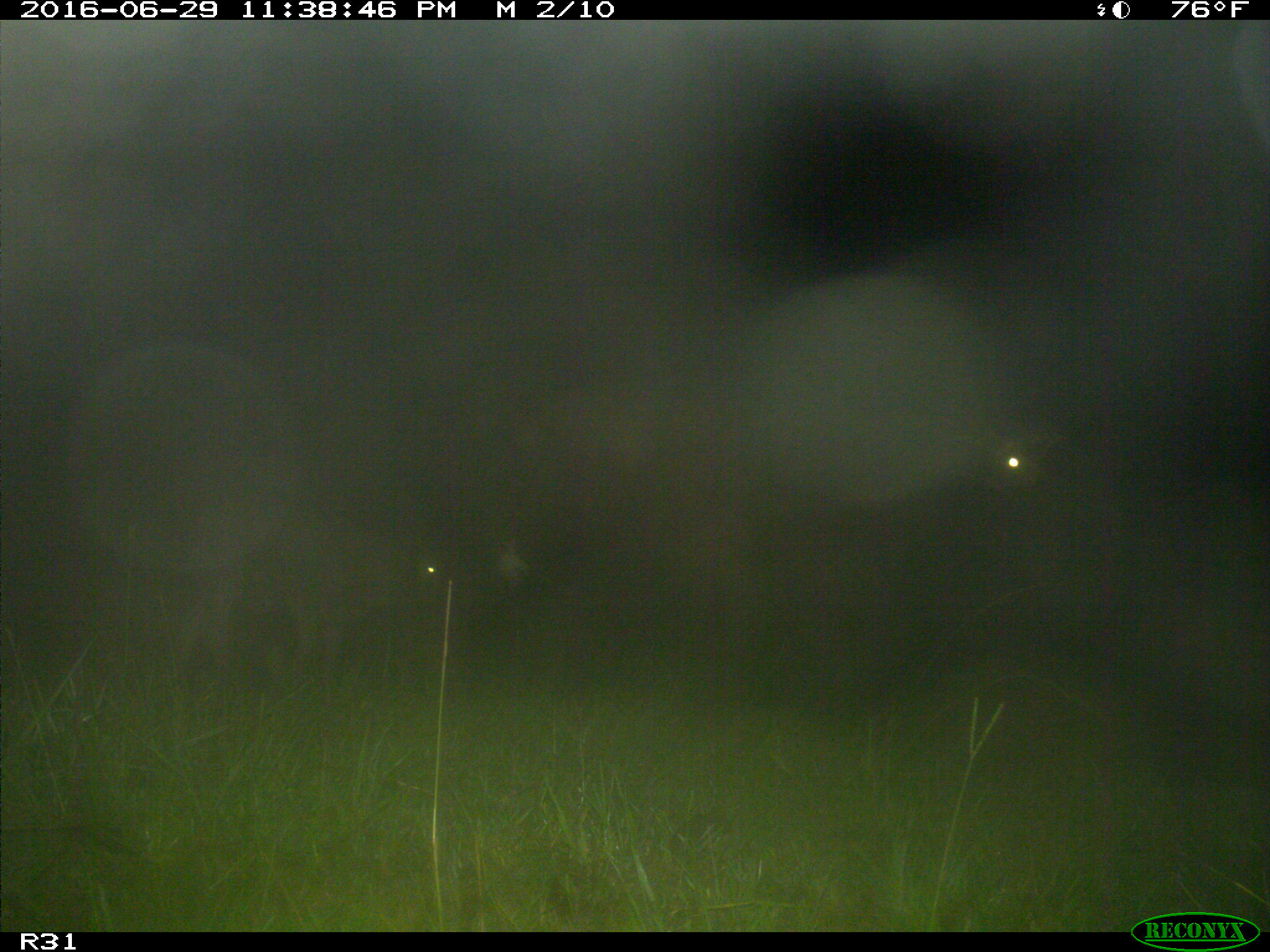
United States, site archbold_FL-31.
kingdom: Animalia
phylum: Chordata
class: Mammalia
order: Artiodactyla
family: Bovidae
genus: Bos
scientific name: Bos taurus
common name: domestic cow